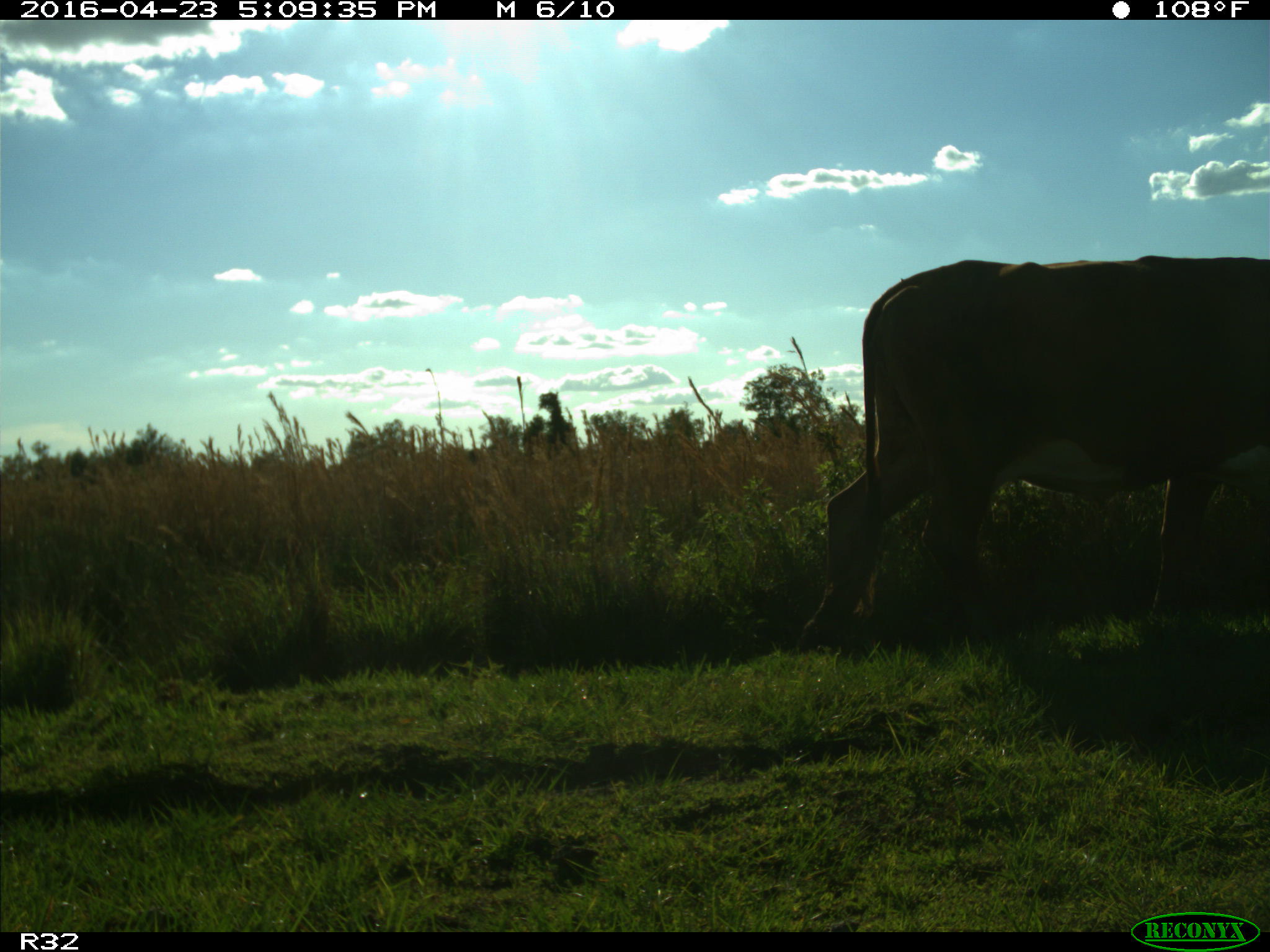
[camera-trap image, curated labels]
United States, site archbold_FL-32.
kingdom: Animalia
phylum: Chordata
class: Mammalia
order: Artiodactyla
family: Bovidae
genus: Bos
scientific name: Bos taurus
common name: domestic cow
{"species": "Bos taurus (domestic cow)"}